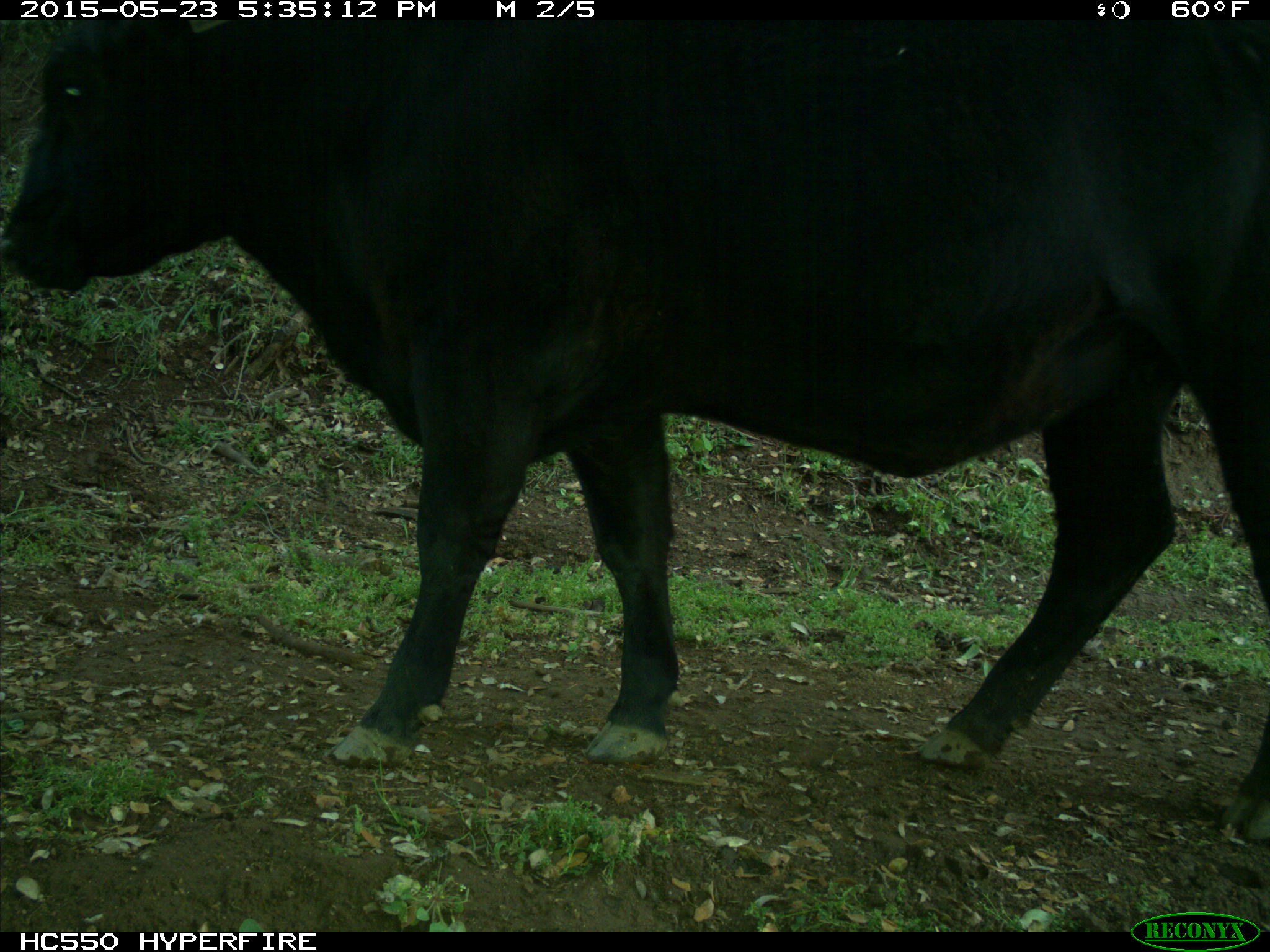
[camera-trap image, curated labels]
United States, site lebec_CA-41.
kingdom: Animalia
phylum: Chordata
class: Mammalia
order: Artiodactyla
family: Bovidae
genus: Bos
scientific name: Bos taurus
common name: domestic cow